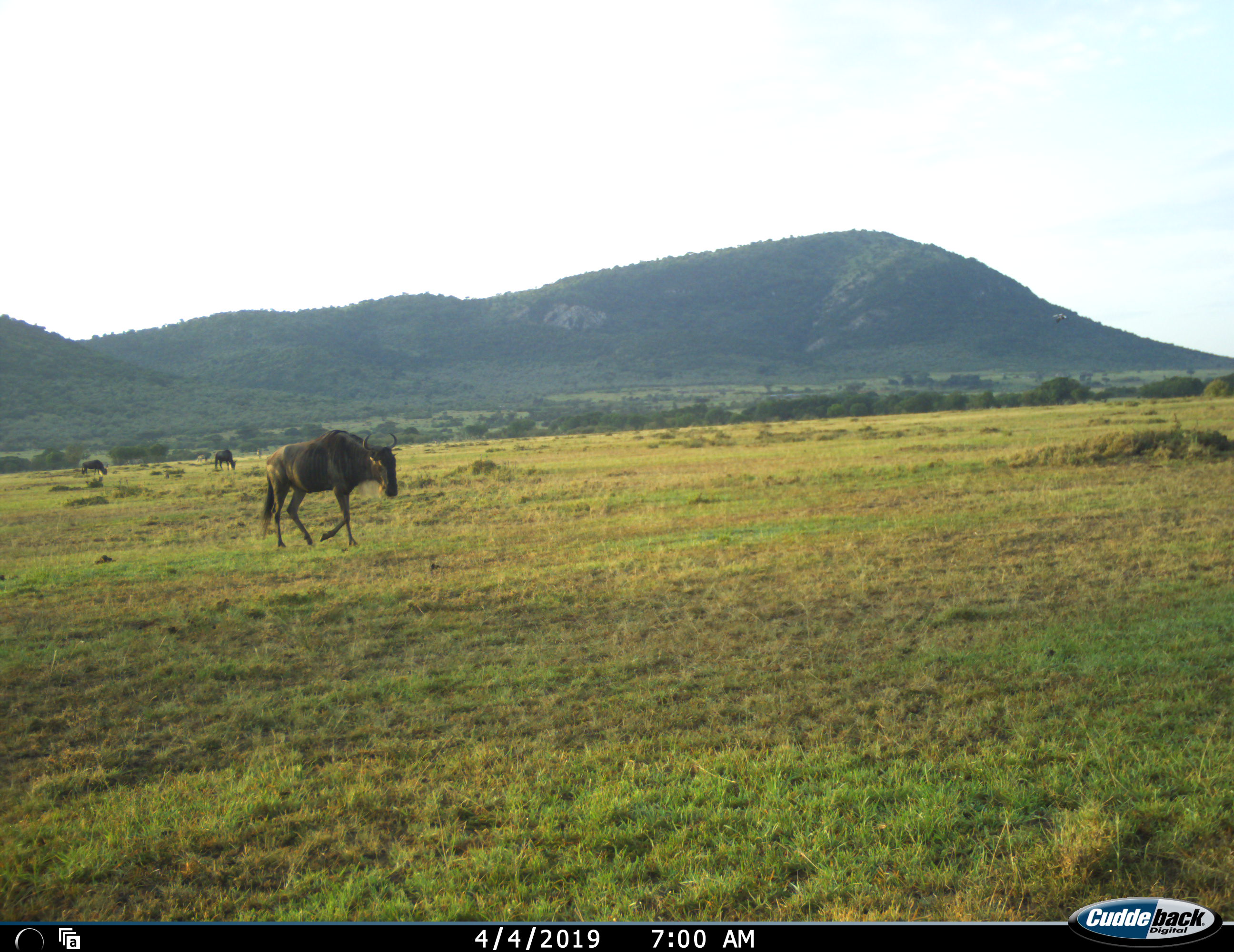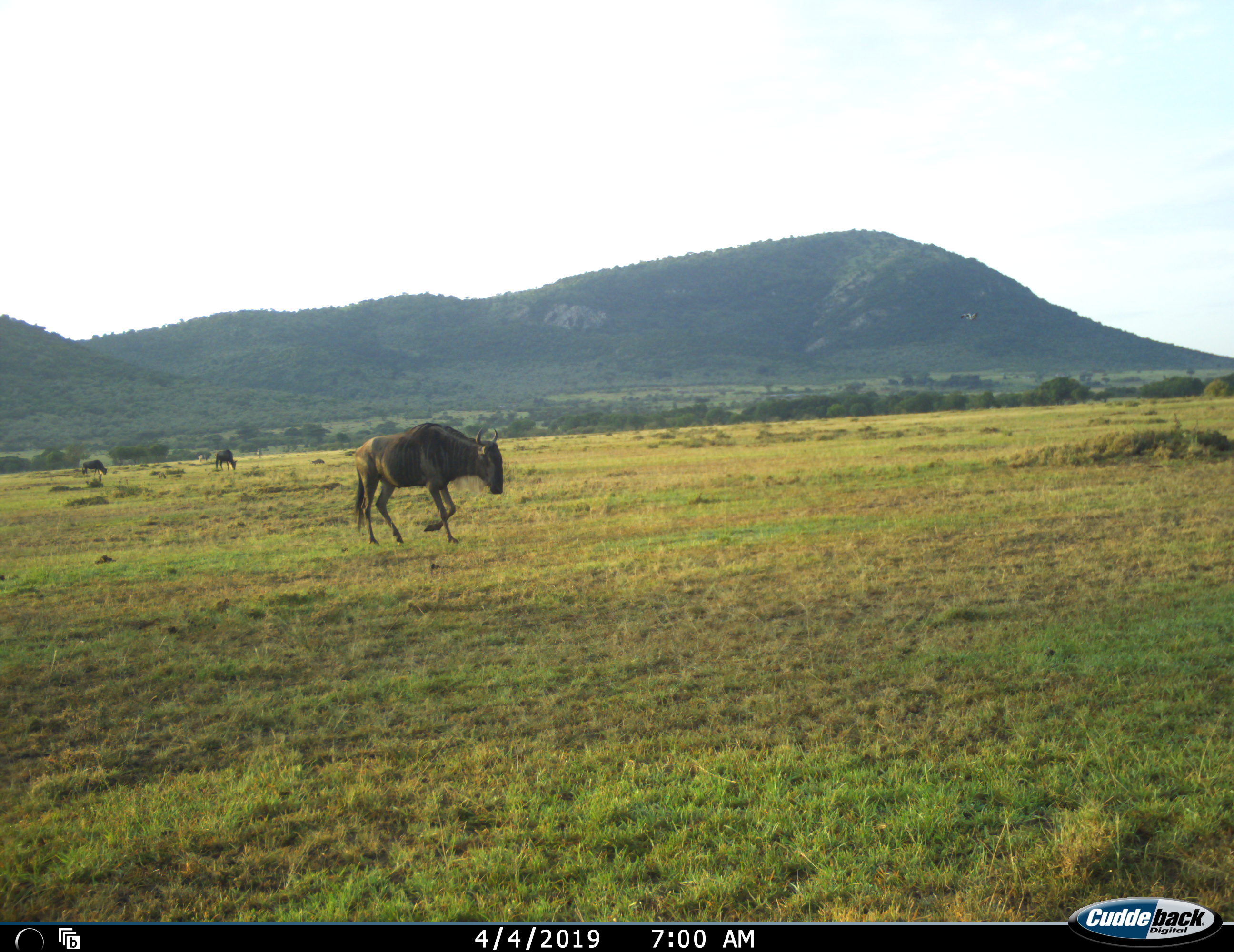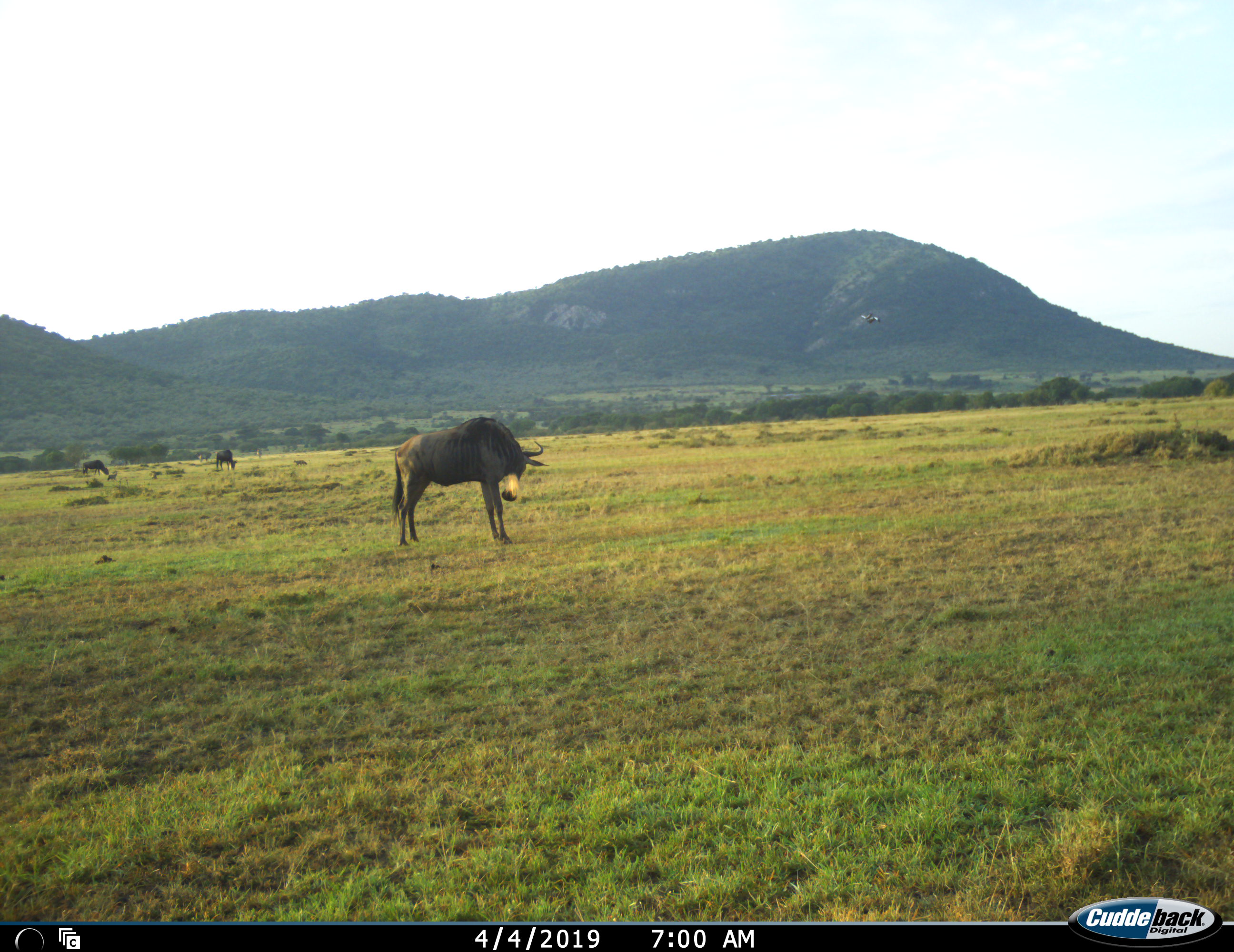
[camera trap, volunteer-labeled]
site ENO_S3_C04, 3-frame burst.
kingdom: Animalia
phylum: Chordata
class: Mammalia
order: Artiodactyla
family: Bovidae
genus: Connochaetes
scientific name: Connochaetes taurinus taurinus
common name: blue wildebeest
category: wildebeestblue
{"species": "wildebeestblue (blue wildebeest) (Connochaetes taurinus taurinus)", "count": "3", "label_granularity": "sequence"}